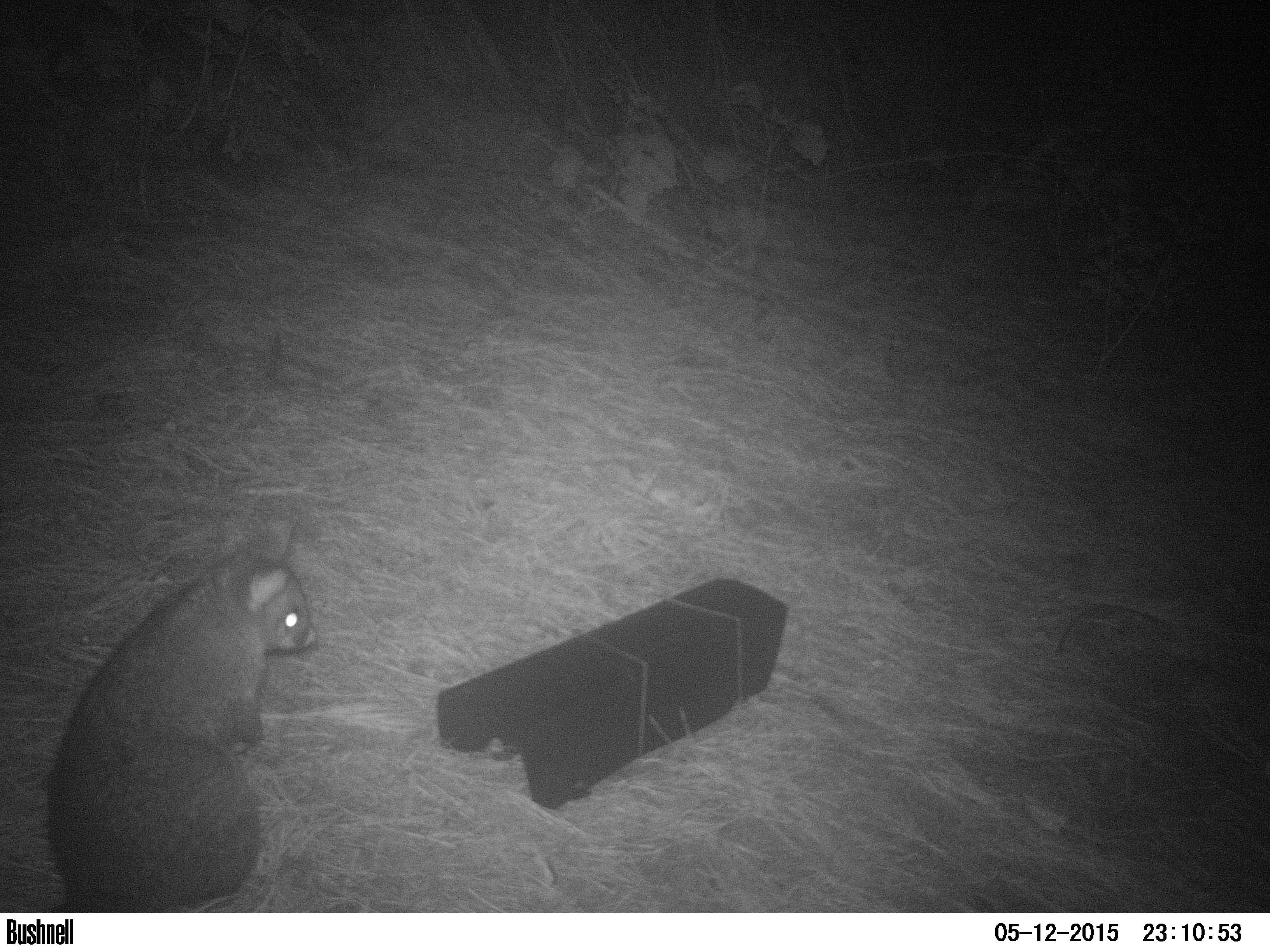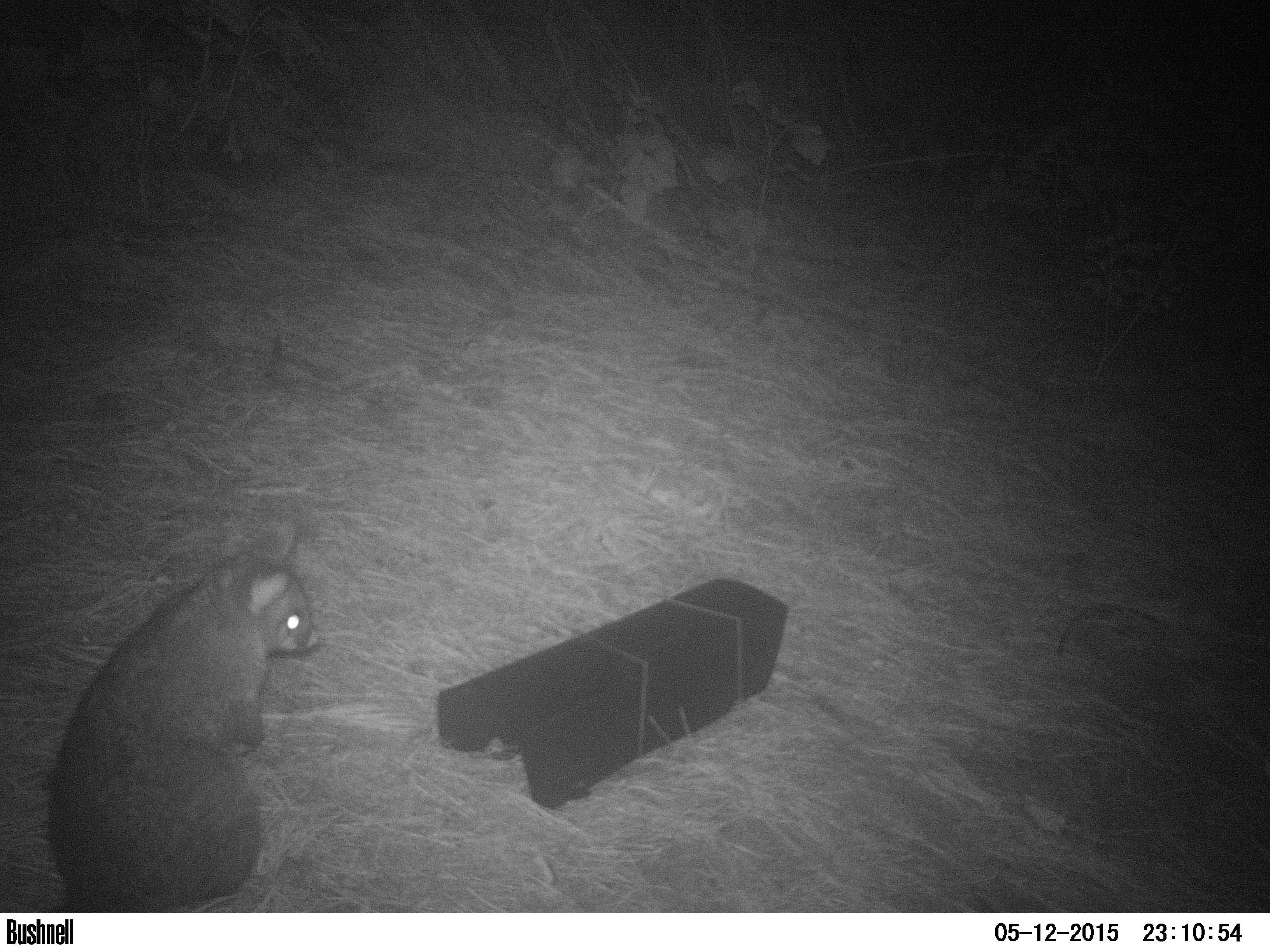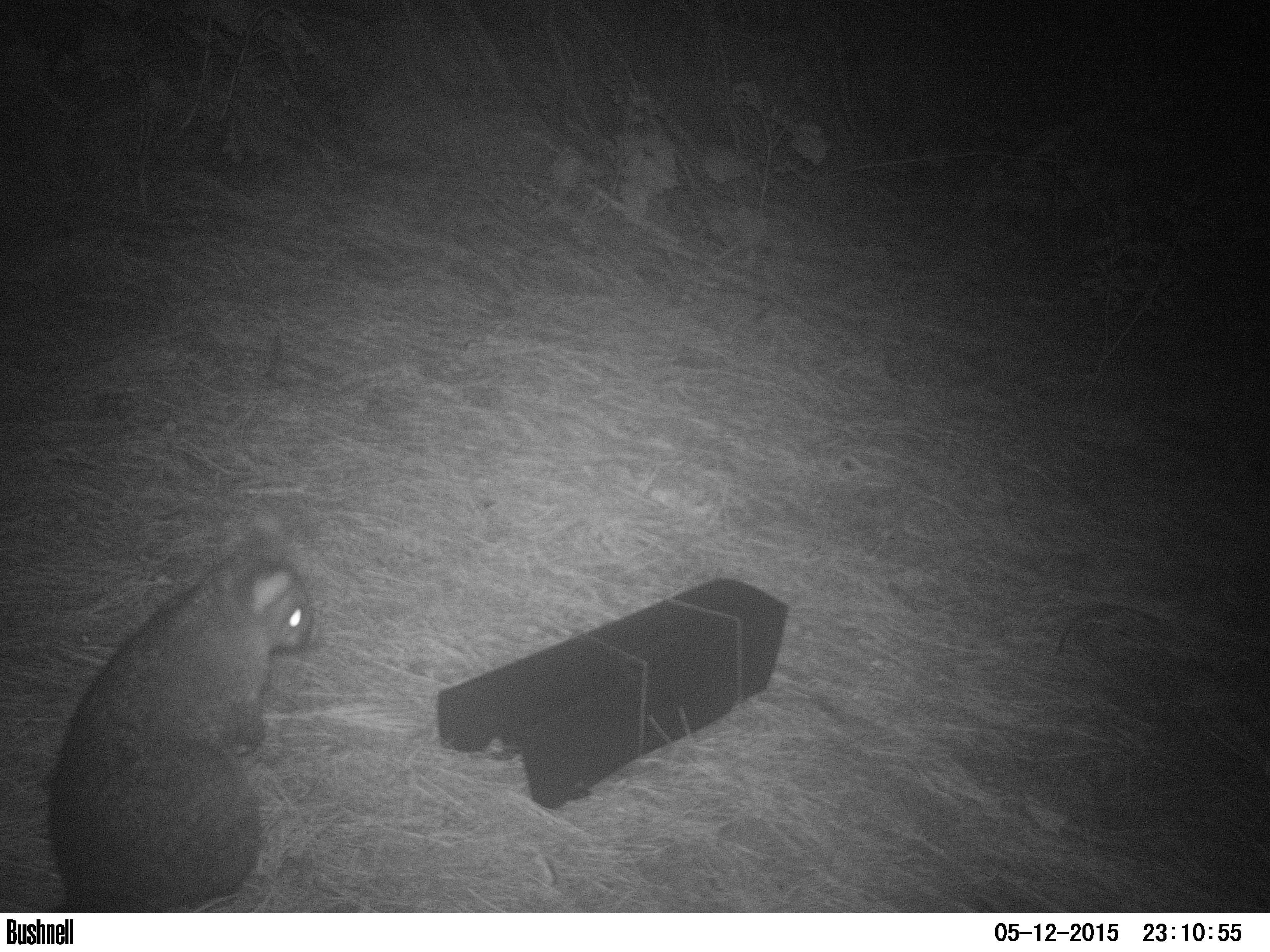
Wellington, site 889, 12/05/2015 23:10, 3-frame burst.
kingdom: Animalia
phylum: Chordata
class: Mammalia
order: Didelphimorphia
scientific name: Didelphimorphia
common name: possum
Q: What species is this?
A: Possum (Didelphimorphia).